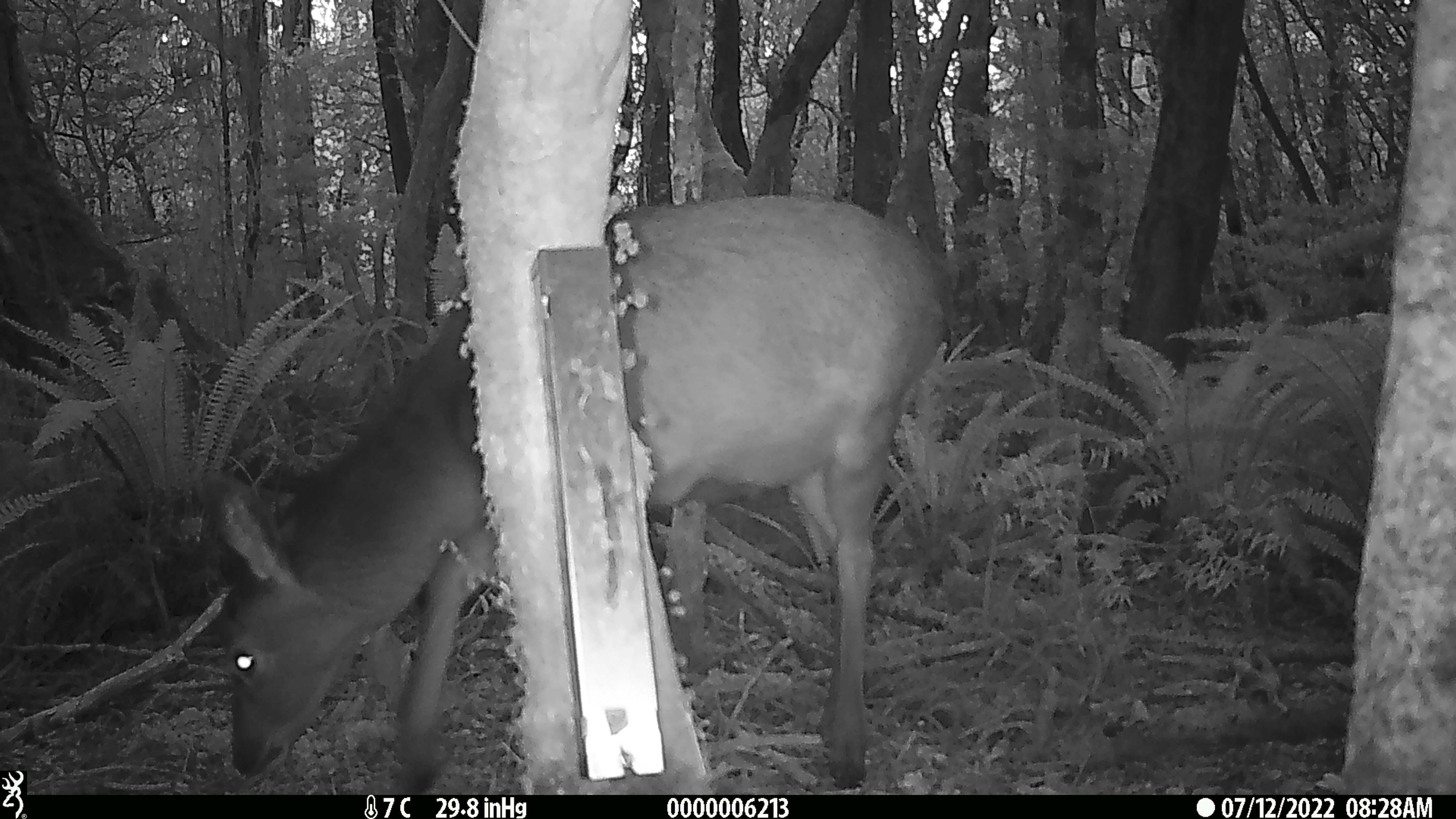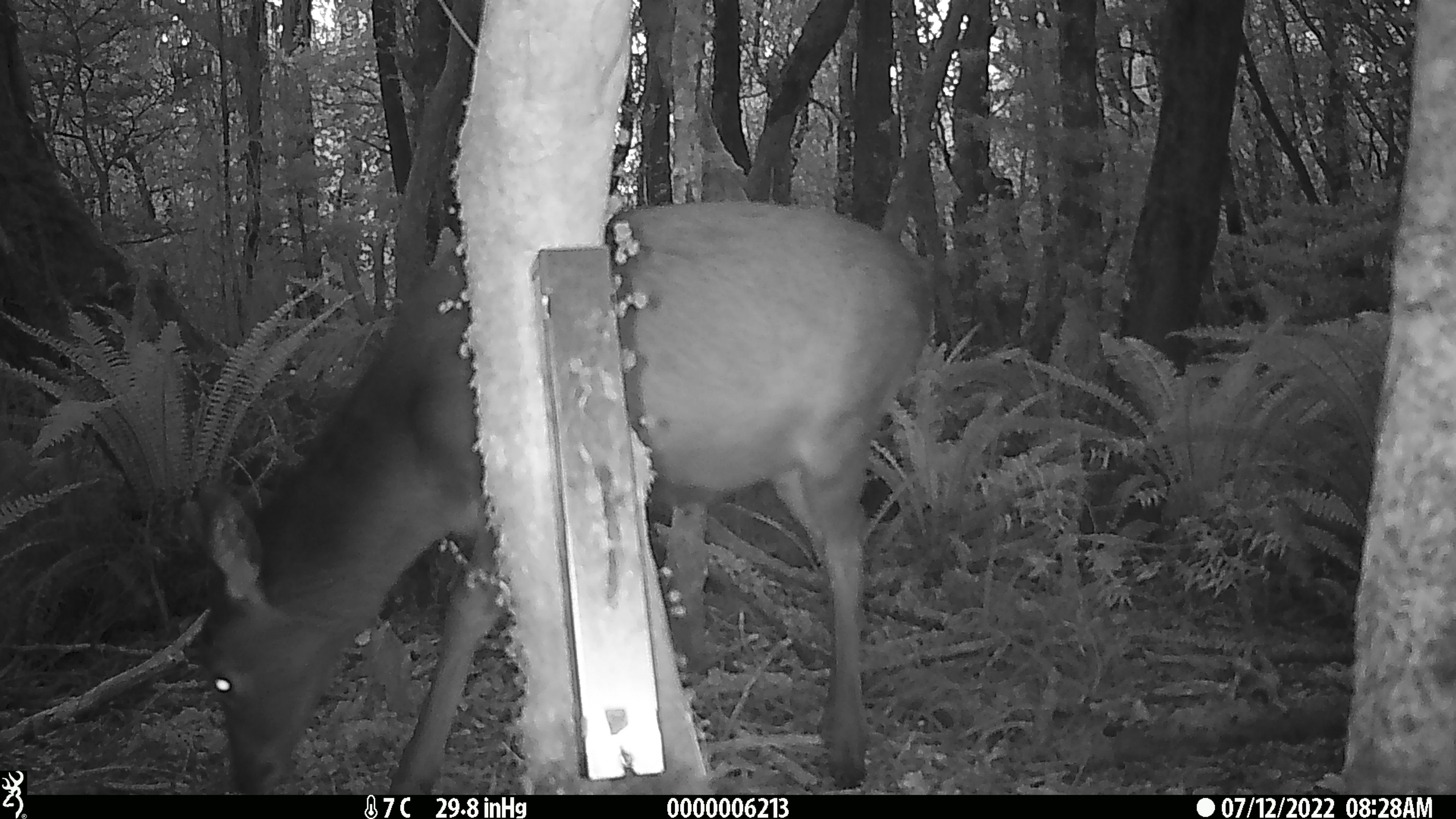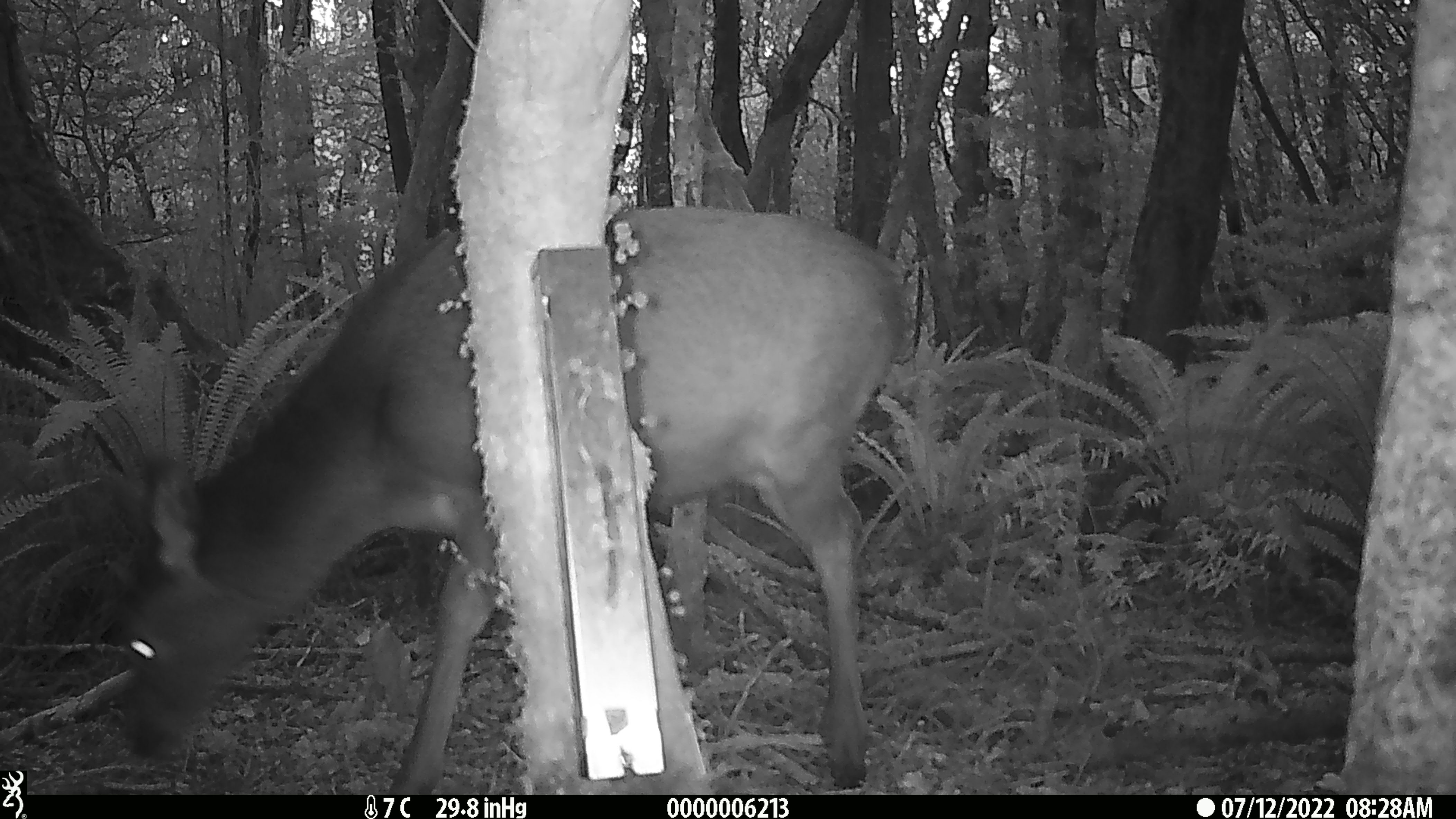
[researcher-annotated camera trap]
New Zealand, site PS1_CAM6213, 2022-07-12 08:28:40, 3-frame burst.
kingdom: Animalia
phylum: Chordata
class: Mammalia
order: Artiodactyla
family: Cervidae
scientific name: Cervidae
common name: deer